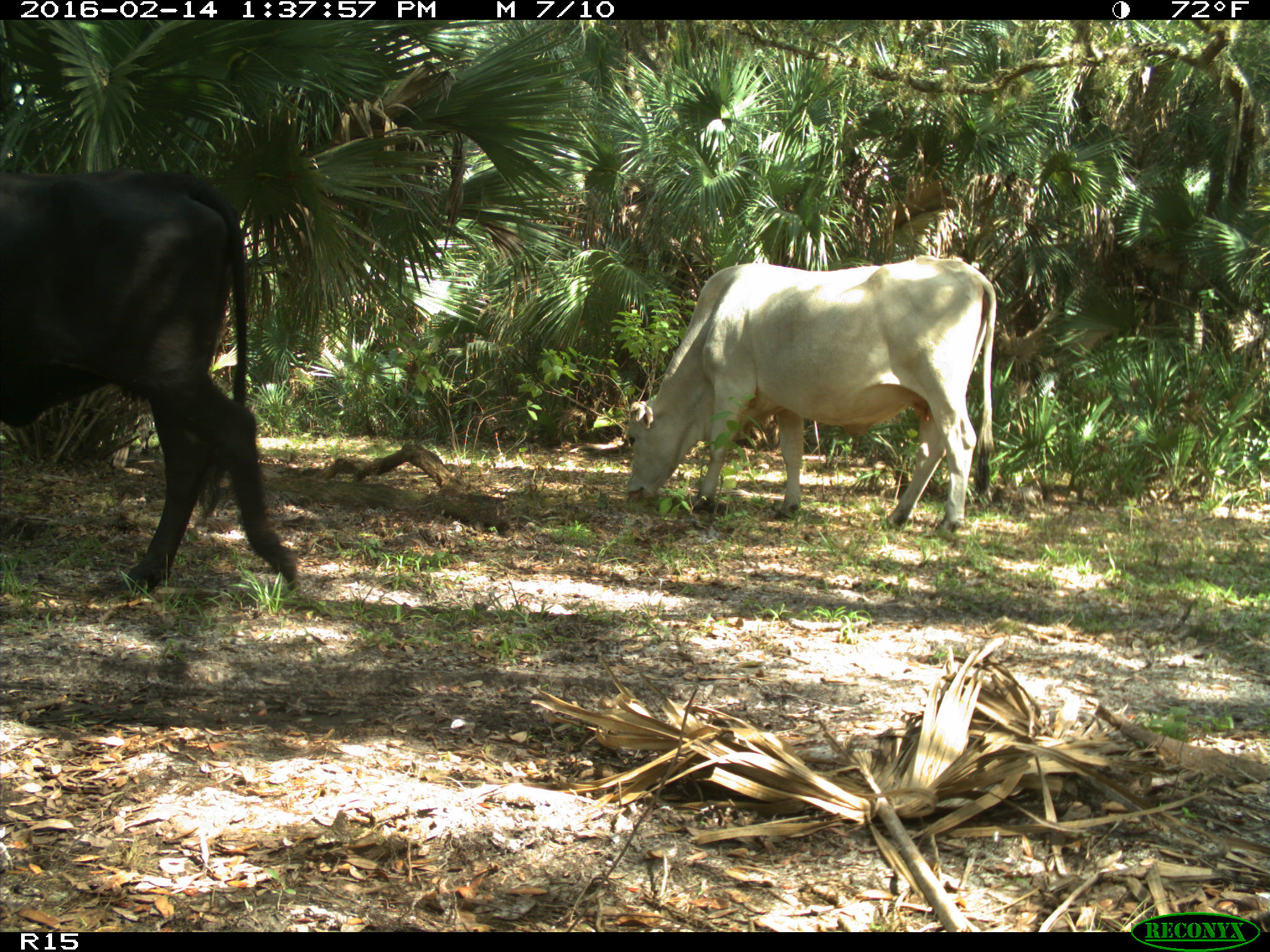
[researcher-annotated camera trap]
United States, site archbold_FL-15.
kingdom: Animalia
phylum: Chordata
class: Mammalia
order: Artiodactyla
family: Bovidae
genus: Bos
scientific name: Bos taurus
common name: domestic cow